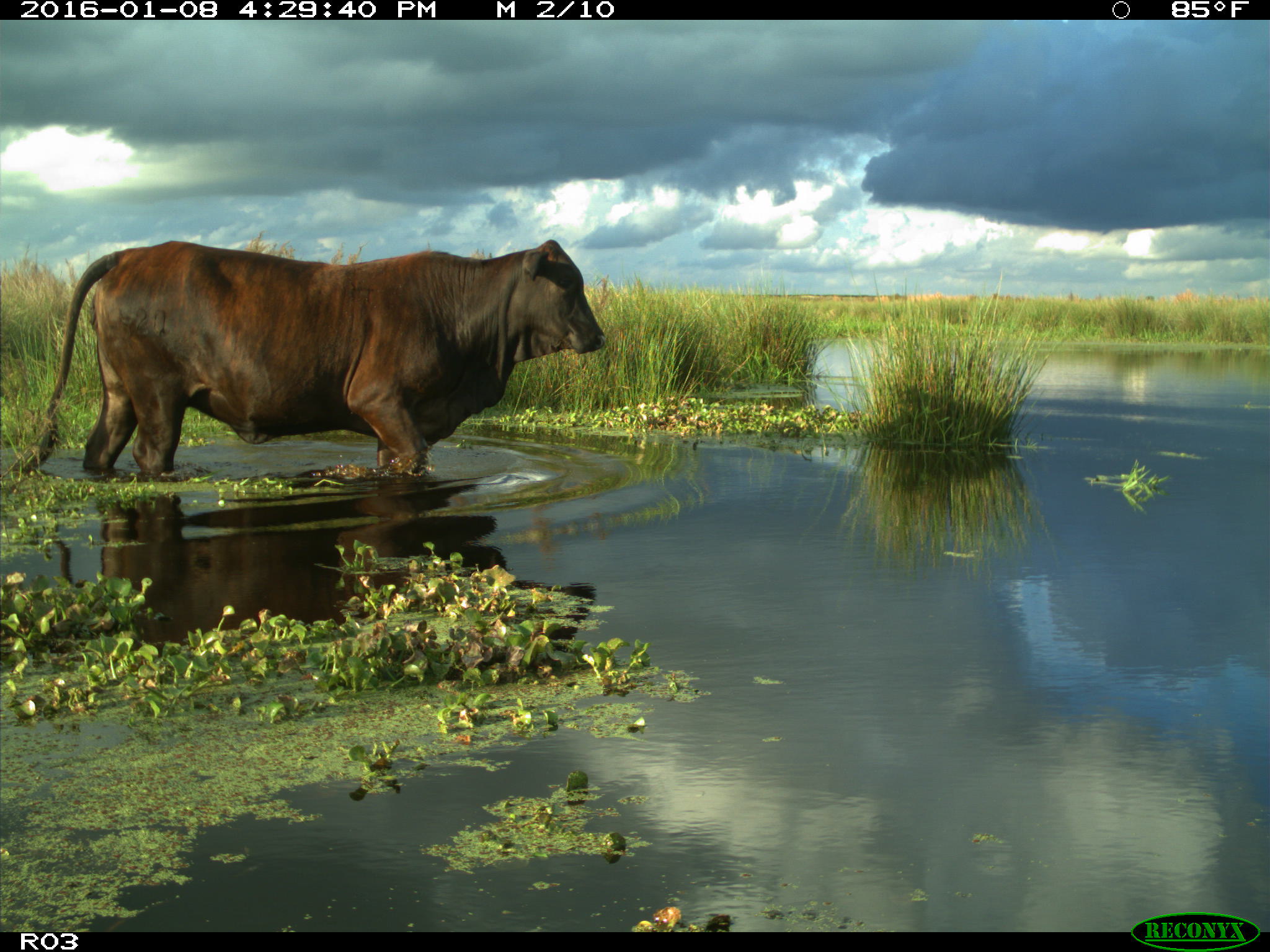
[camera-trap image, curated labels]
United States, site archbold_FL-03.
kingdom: Animalia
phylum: Chordata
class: Mammalia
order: Artiodactyla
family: Bovidae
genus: Bos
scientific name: Bos taurus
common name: domestic cow